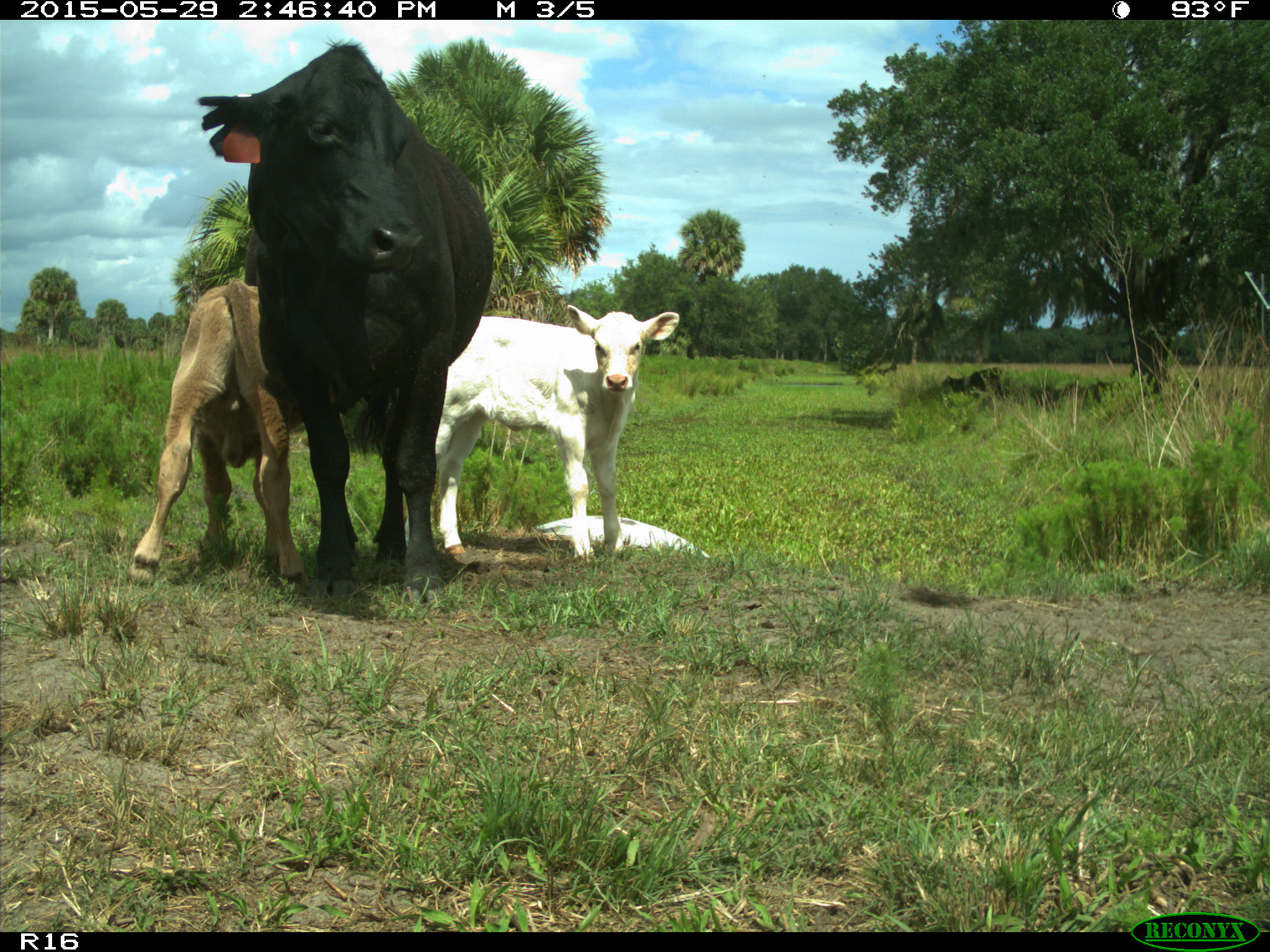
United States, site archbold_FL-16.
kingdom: Animalia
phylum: Chordata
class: Mammalia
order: Artiodactyla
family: Bovidae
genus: Bos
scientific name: Bos taurus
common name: domestic cow